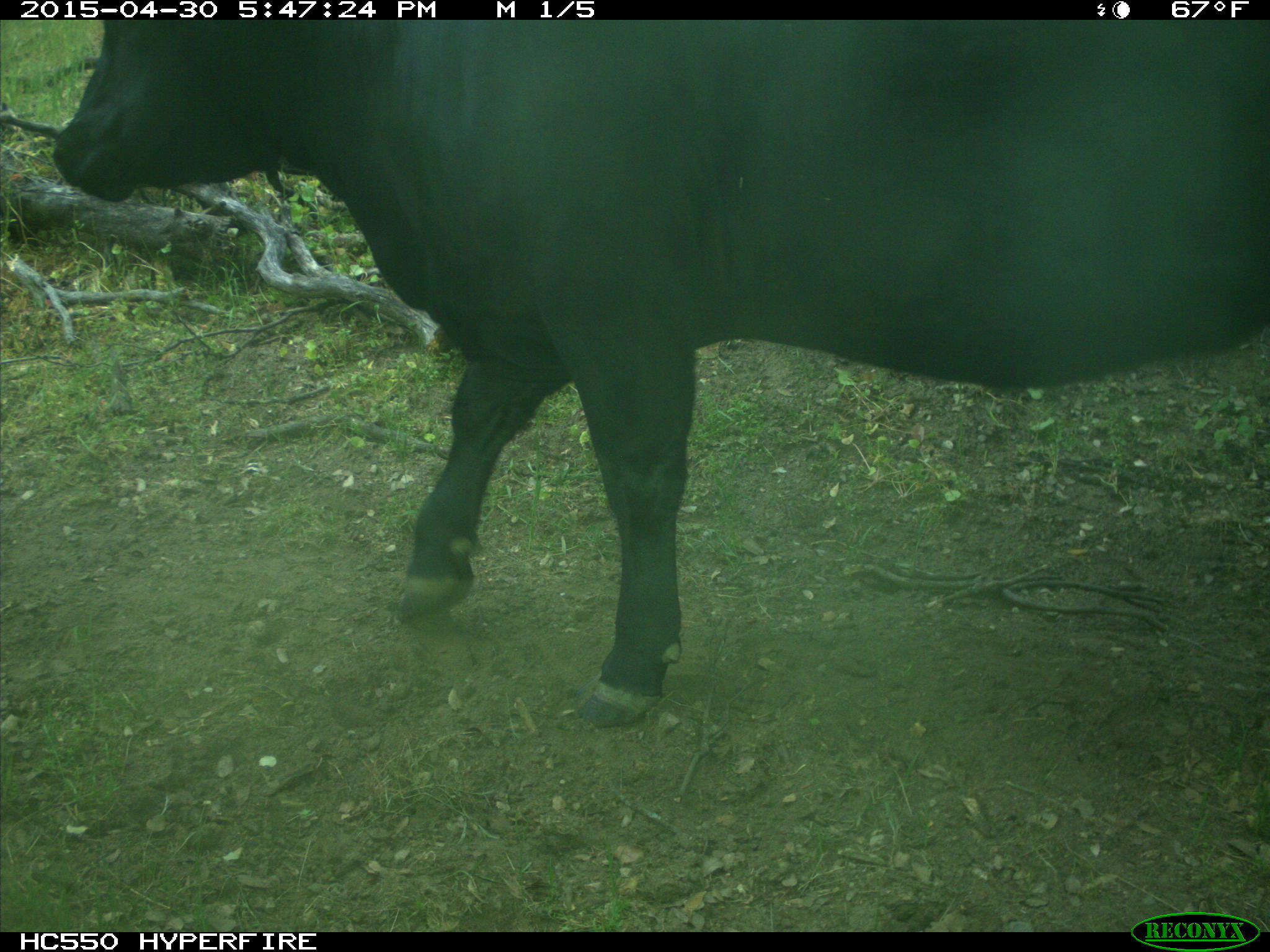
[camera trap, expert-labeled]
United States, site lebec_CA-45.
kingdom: Animalia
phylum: Chordata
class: Mammalia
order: Artiodactyla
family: Bovidae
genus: Bos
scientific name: Bos taurus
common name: domestic cow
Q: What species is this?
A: Bos taurus (domestic cow).